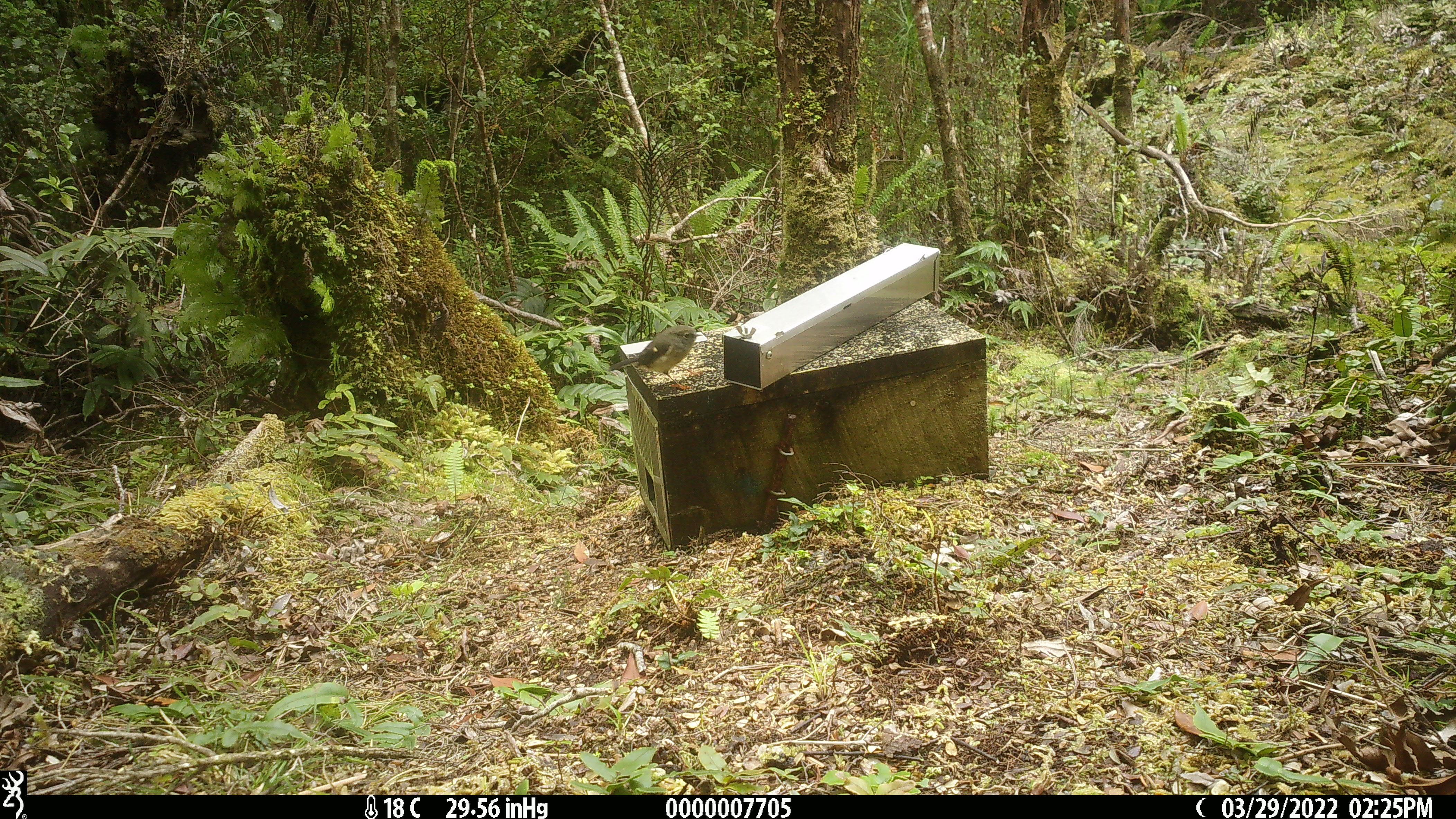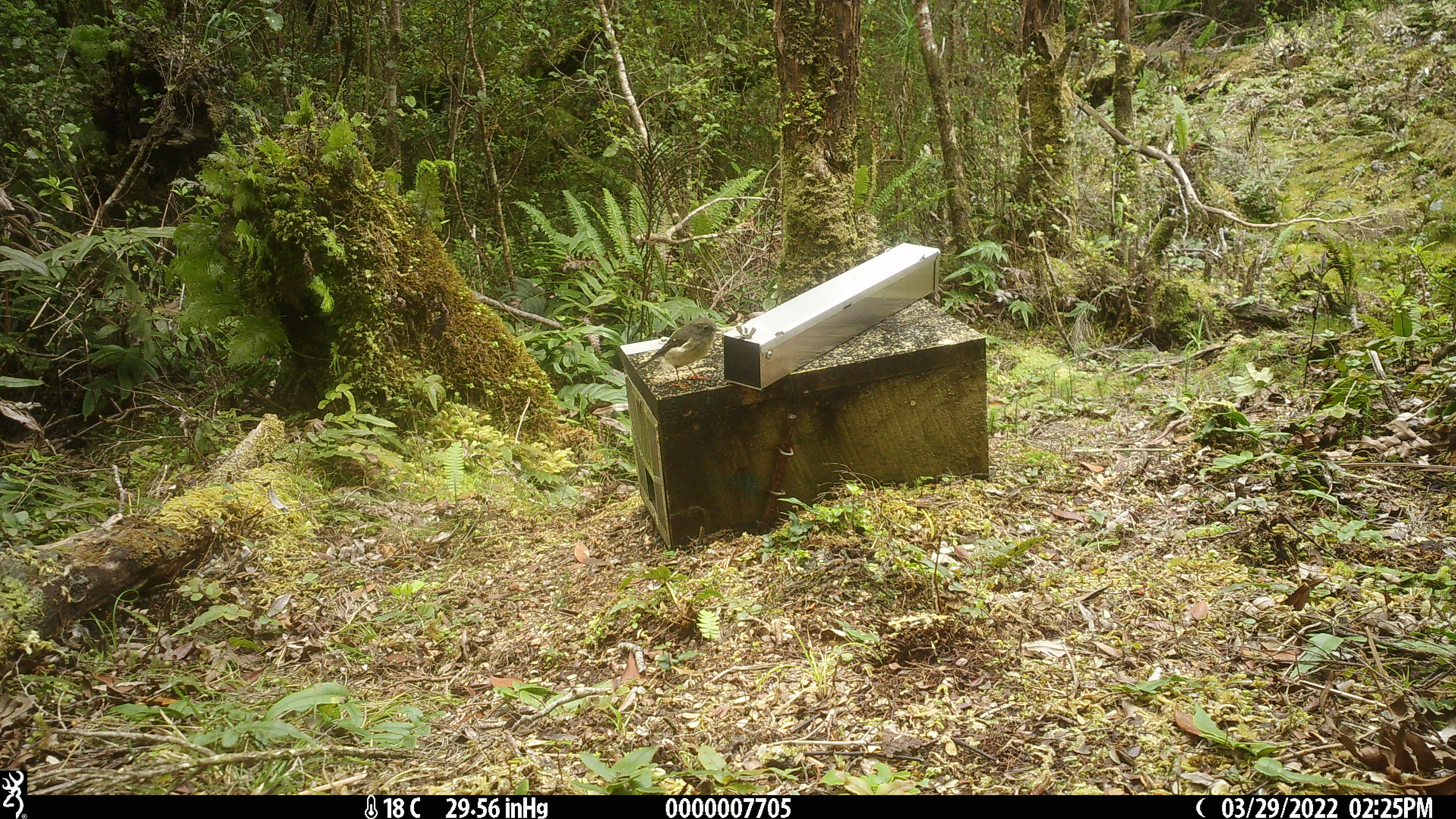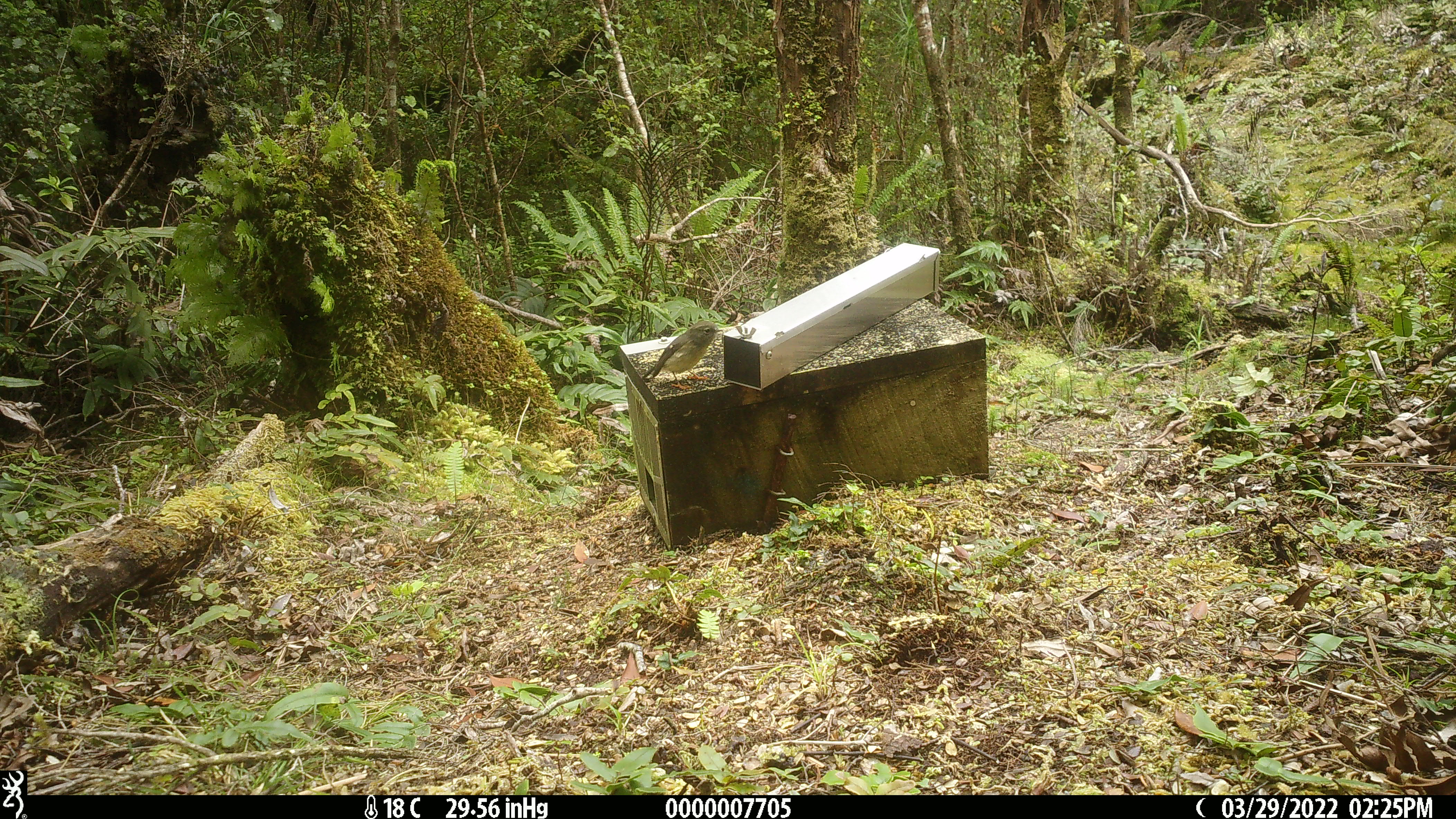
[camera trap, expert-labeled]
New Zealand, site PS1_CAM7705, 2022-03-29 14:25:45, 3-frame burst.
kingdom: Animalia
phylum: Chordata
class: Aves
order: Passeriformes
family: Petroicidae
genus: Petroica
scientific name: Petroica macrocephala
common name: tomtit